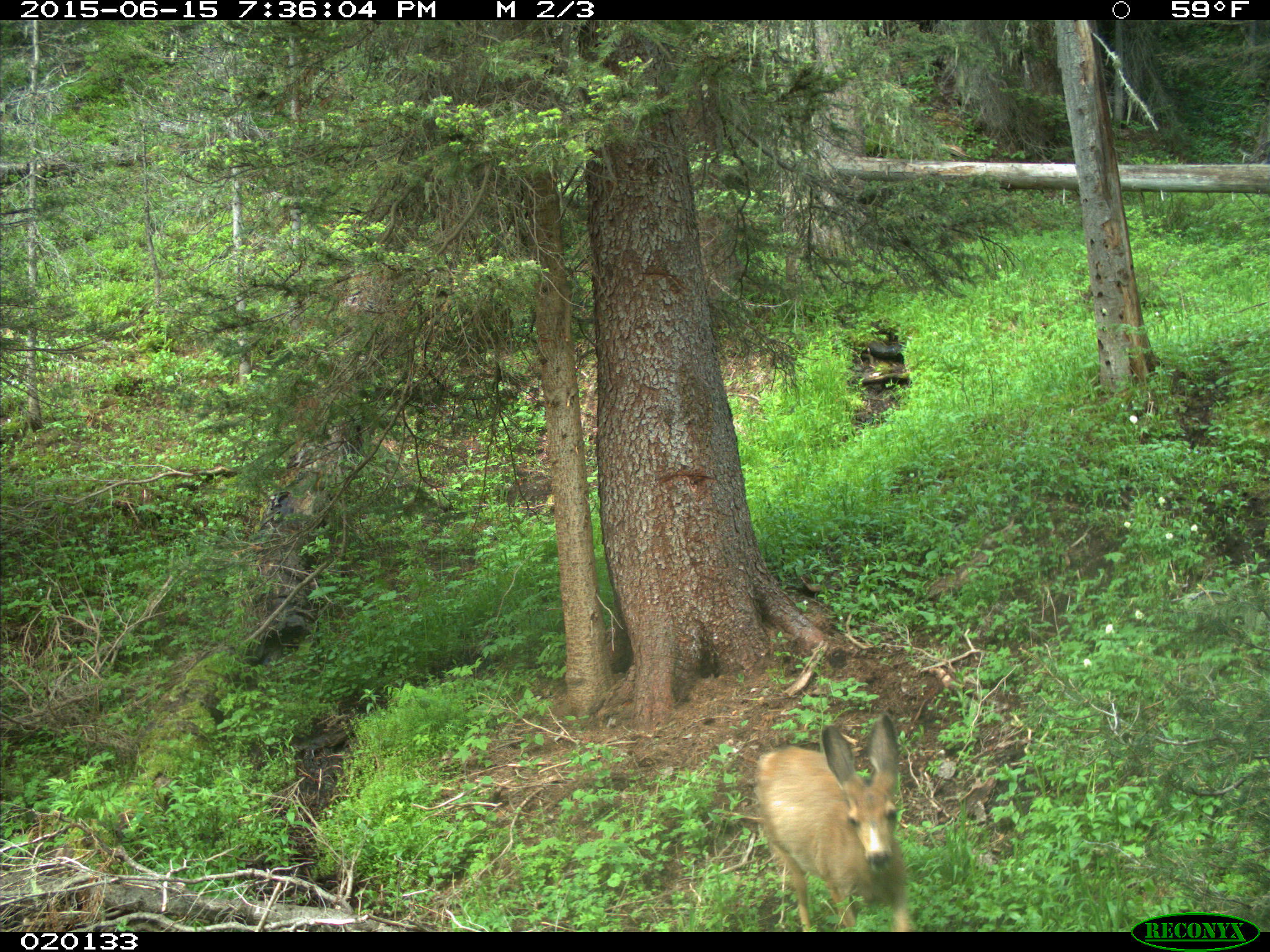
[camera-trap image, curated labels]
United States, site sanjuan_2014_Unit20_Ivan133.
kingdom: Animalia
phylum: Chordata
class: Mammalia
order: Artiodactyla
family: Cervidae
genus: Odocoileus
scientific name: Odocoileus hemionus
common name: mule deer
Odocoileus hemionus (mule deer).